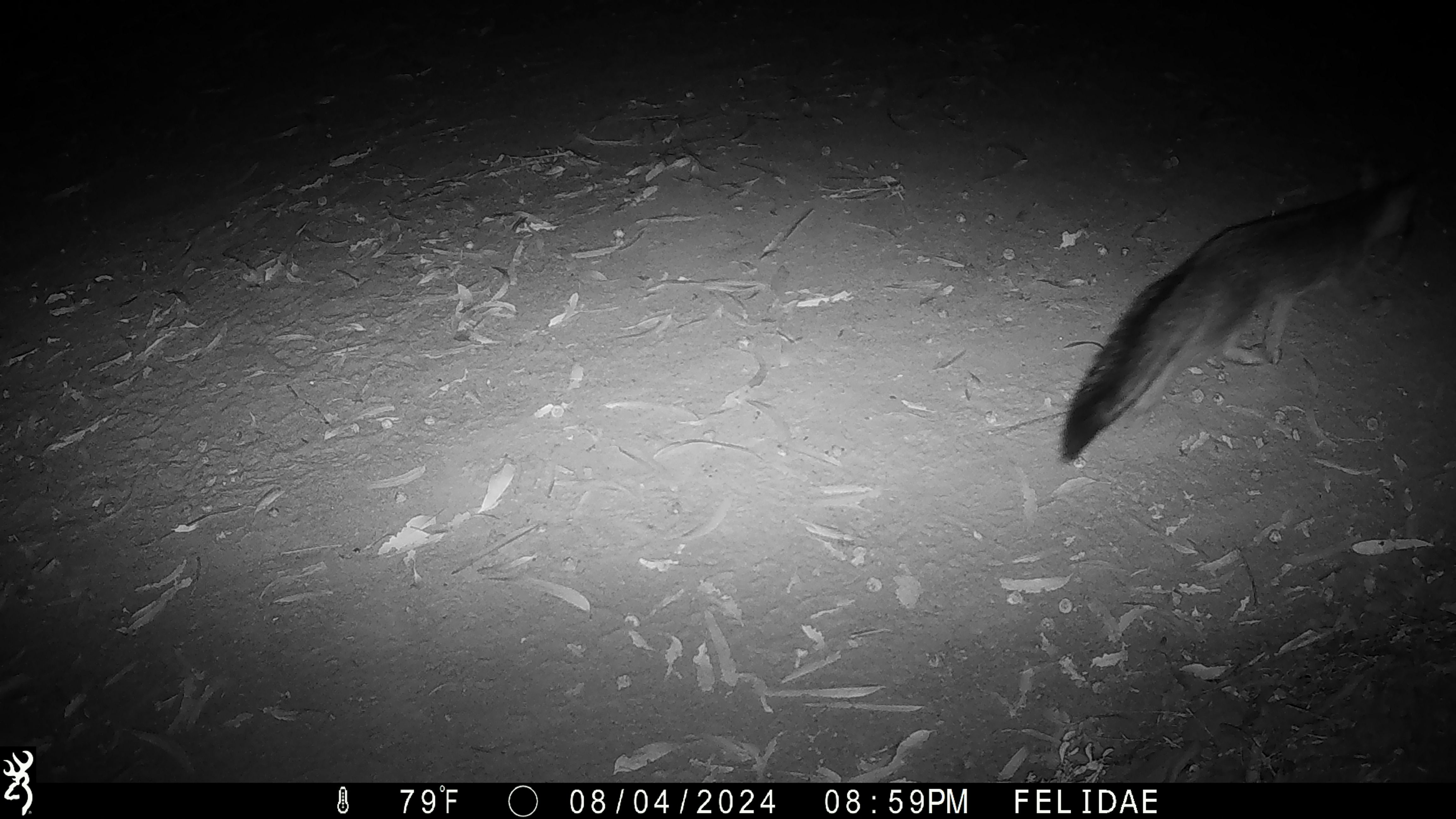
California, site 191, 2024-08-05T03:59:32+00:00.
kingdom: Animalia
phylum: Chordata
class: Mammalia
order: Carnivora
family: Canidae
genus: Urocyon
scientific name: Urocyon cinereoargenteus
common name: gray fox